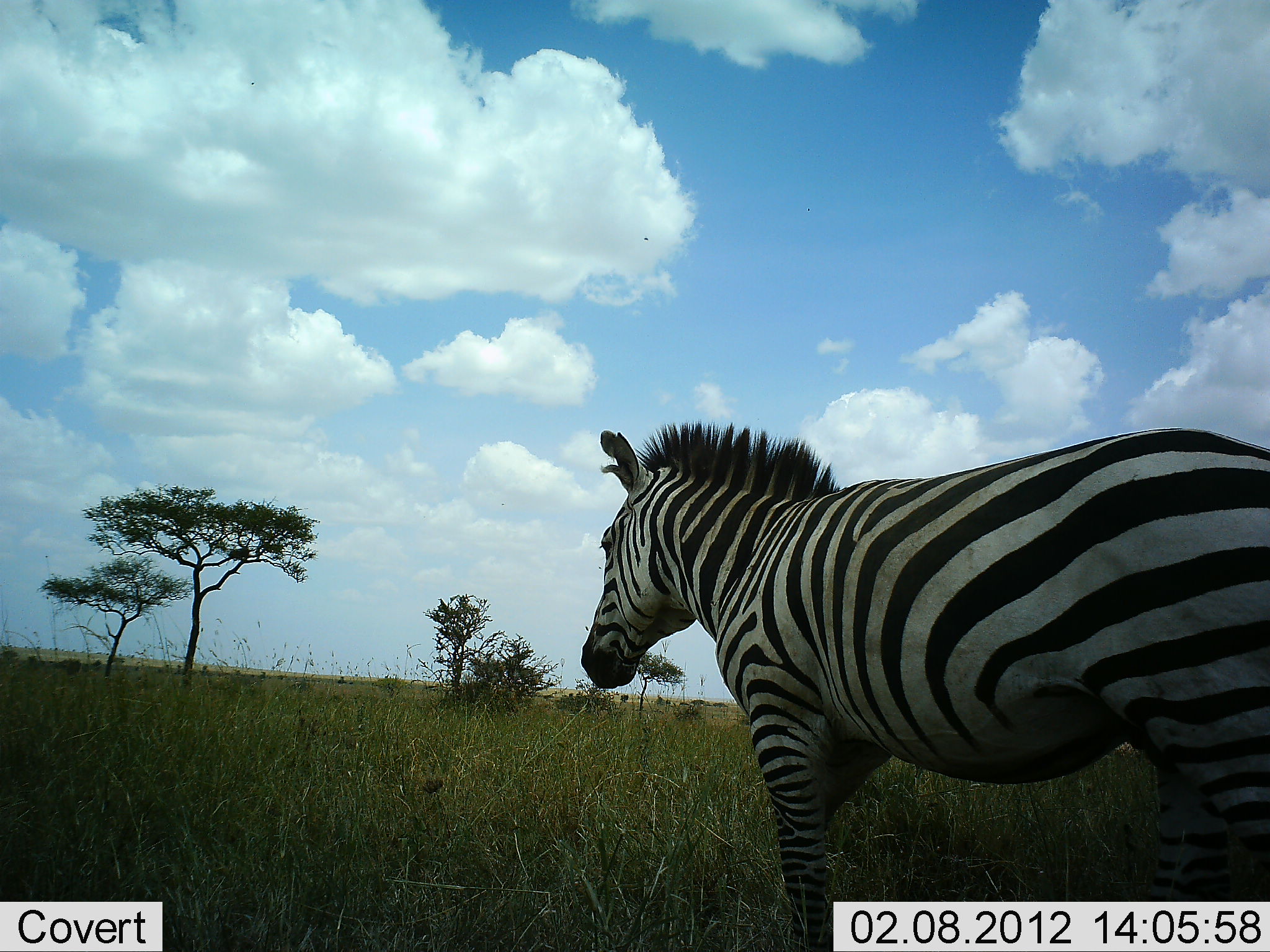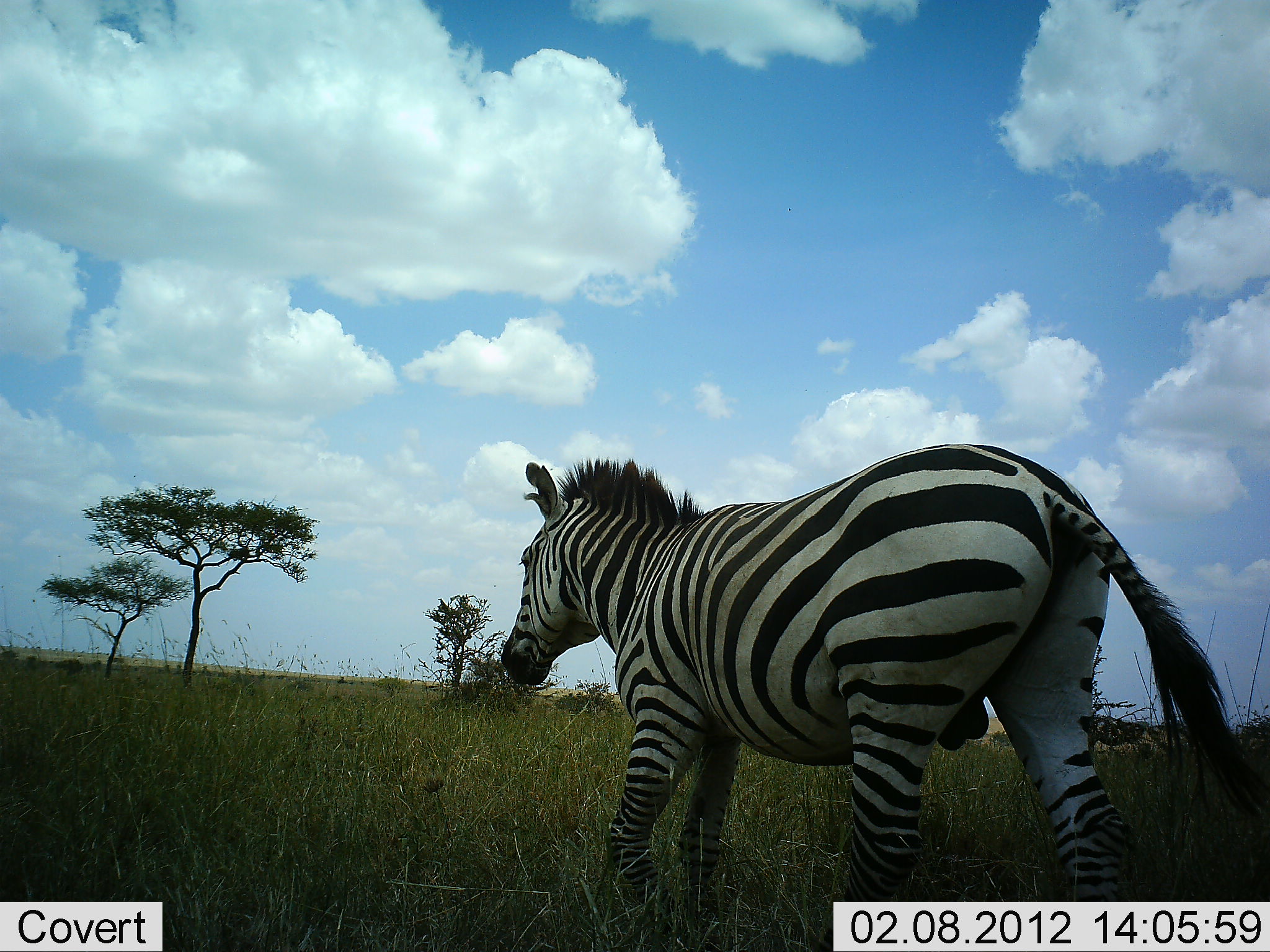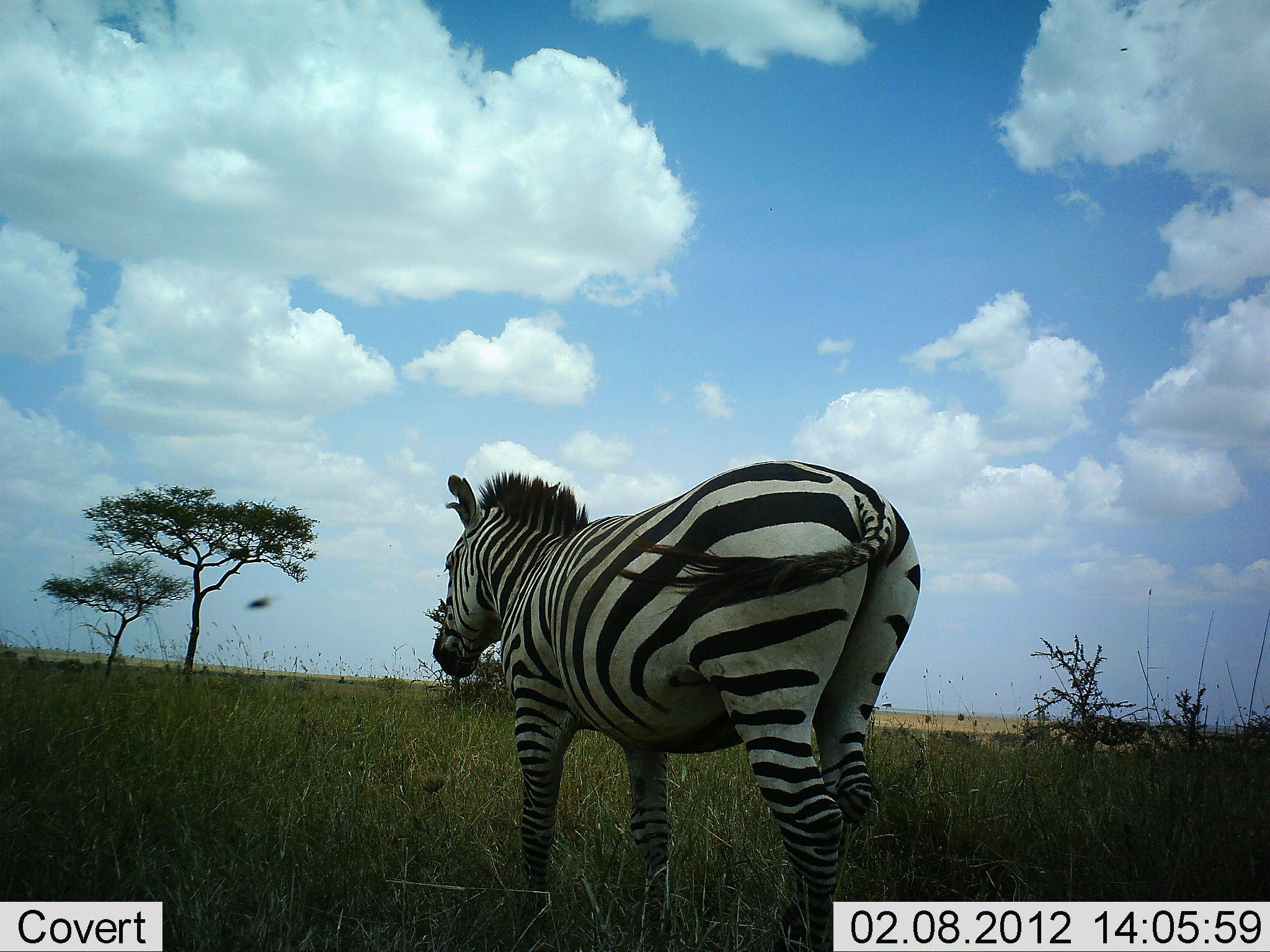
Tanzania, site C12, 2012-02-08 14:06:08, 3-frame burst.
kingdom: Animalia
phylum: Chordata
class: Mammalia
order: Perissodactyla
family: Equidae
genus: Equus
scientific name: Equus quagga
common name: plains zebra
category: zebra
Zebra (plains zebra) (Equus quagga), count 1. Behavior (volunteer vote fractions): standing 0%, resting 0%, moving 96%, interacting 4%. Young present (vote fraction): 0%. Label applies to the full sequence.